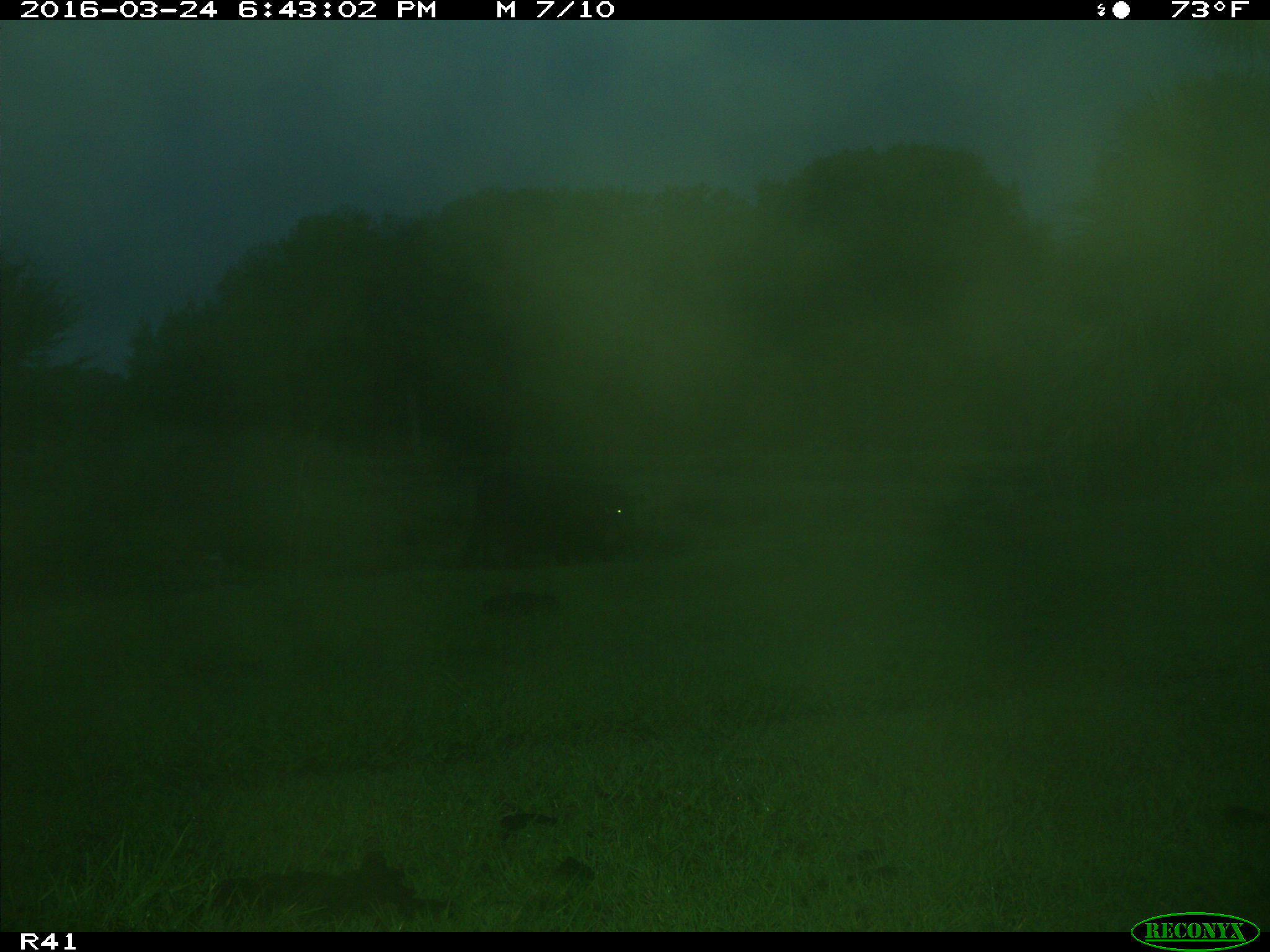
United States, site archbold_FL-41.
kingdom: Animalia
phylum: Chordata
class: Mammalia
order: Artiodactyla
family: Bovidae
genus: Bos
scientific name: Bos taurus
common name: domestic cow